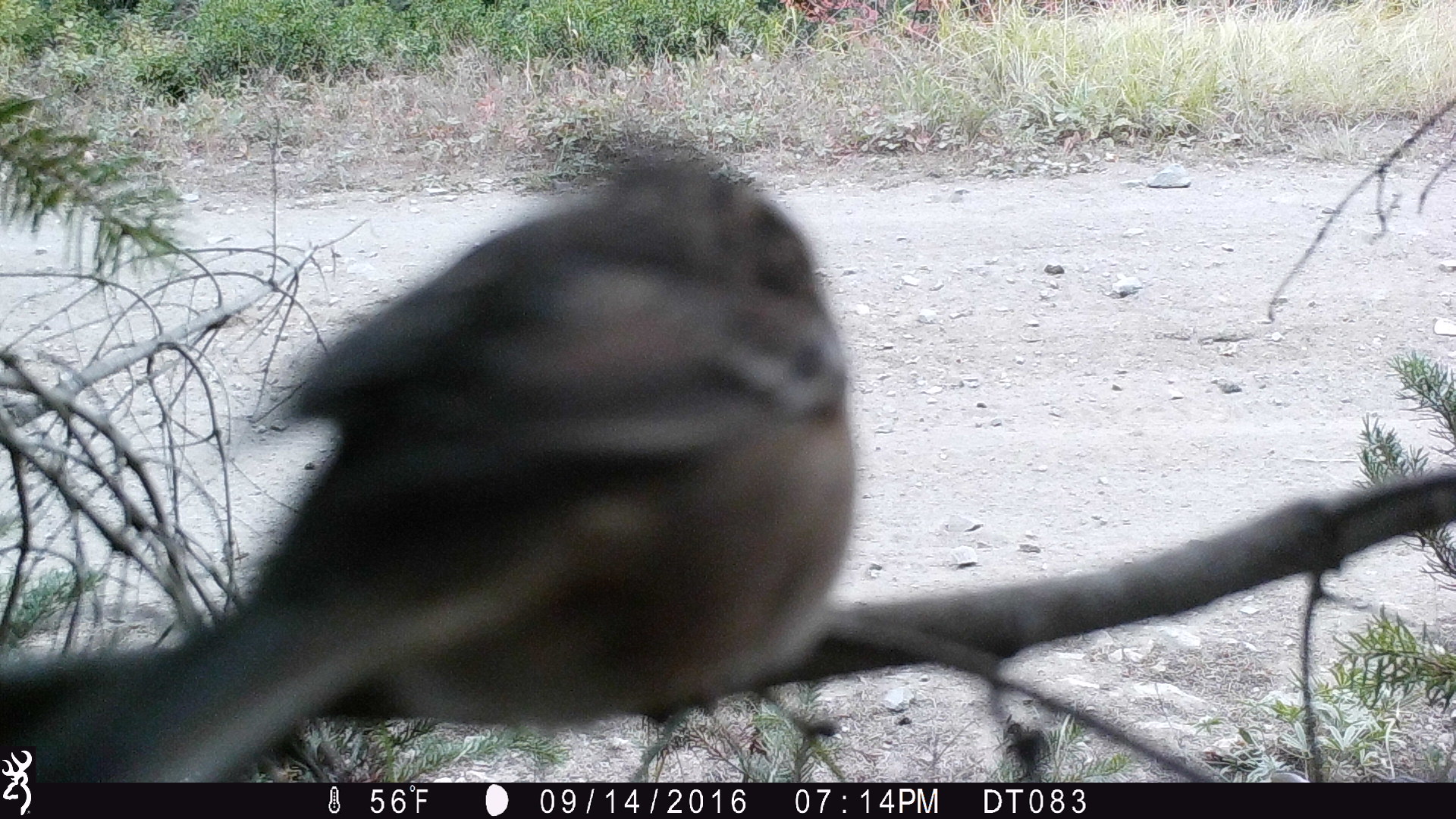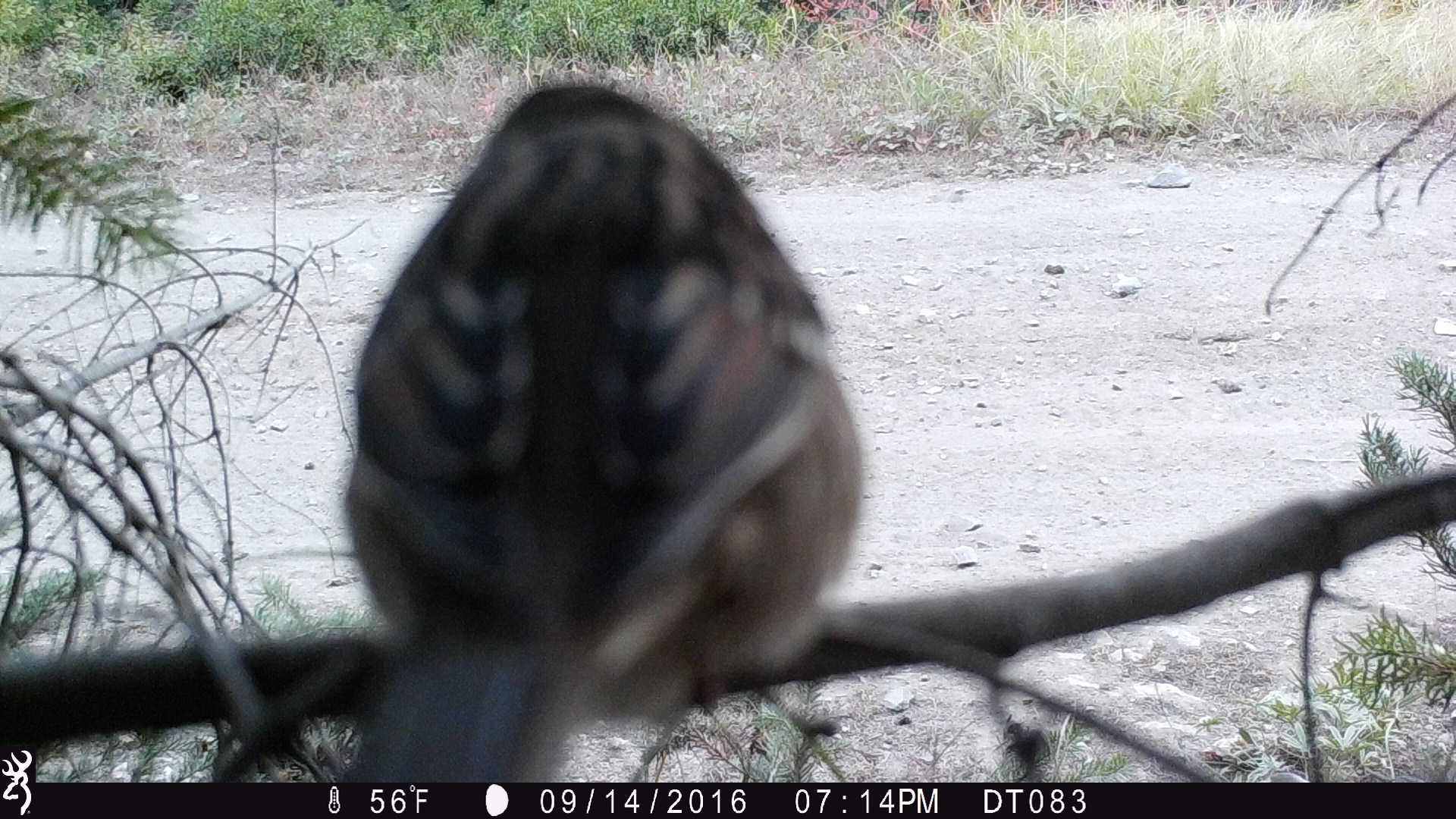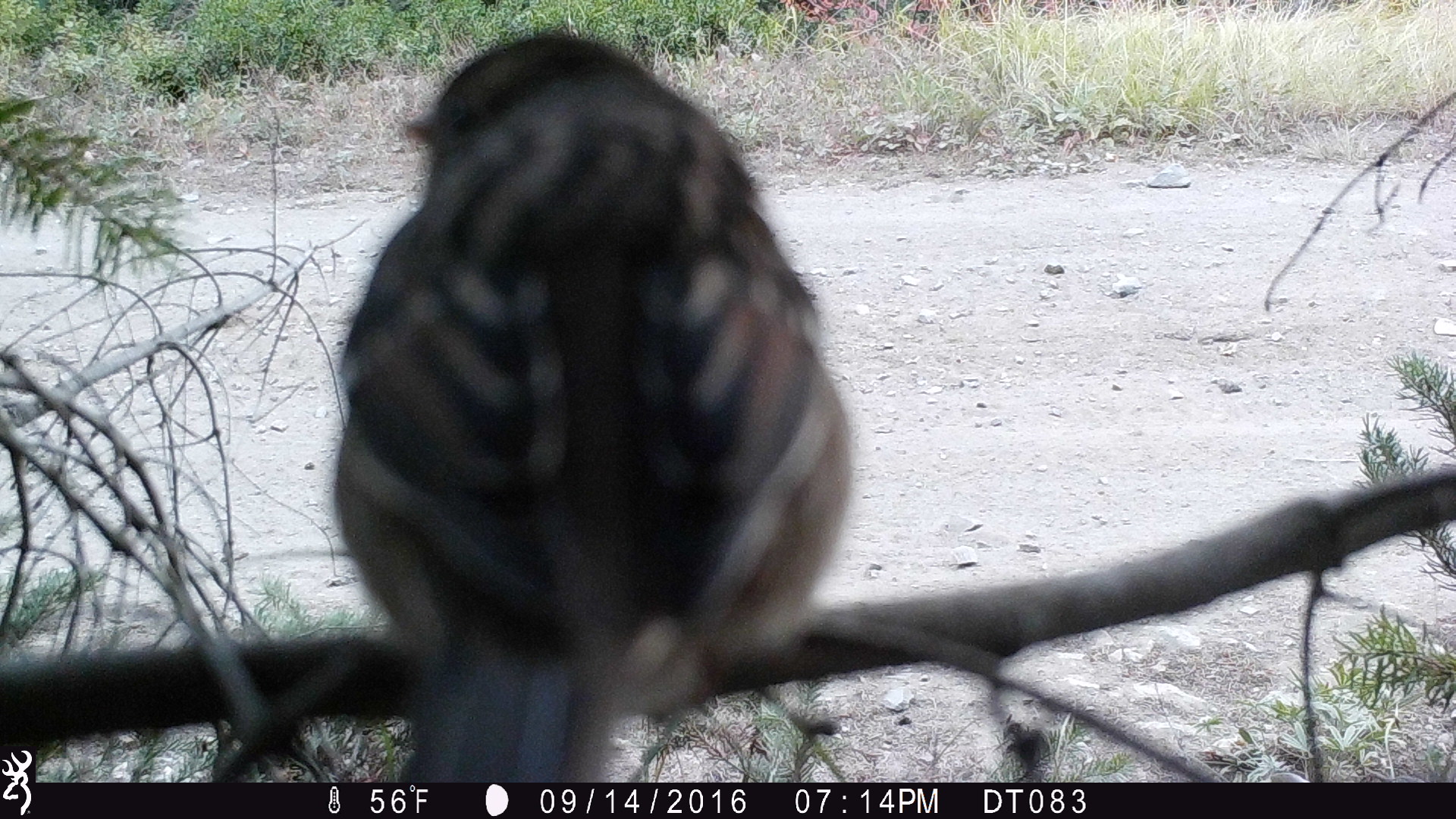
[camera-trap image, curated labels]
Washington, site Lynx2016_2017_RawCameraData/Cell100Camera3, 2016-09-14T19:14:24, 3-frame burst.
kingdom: Animalia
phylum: Chordata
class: Aves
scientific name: Aves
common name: birds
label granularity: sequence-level